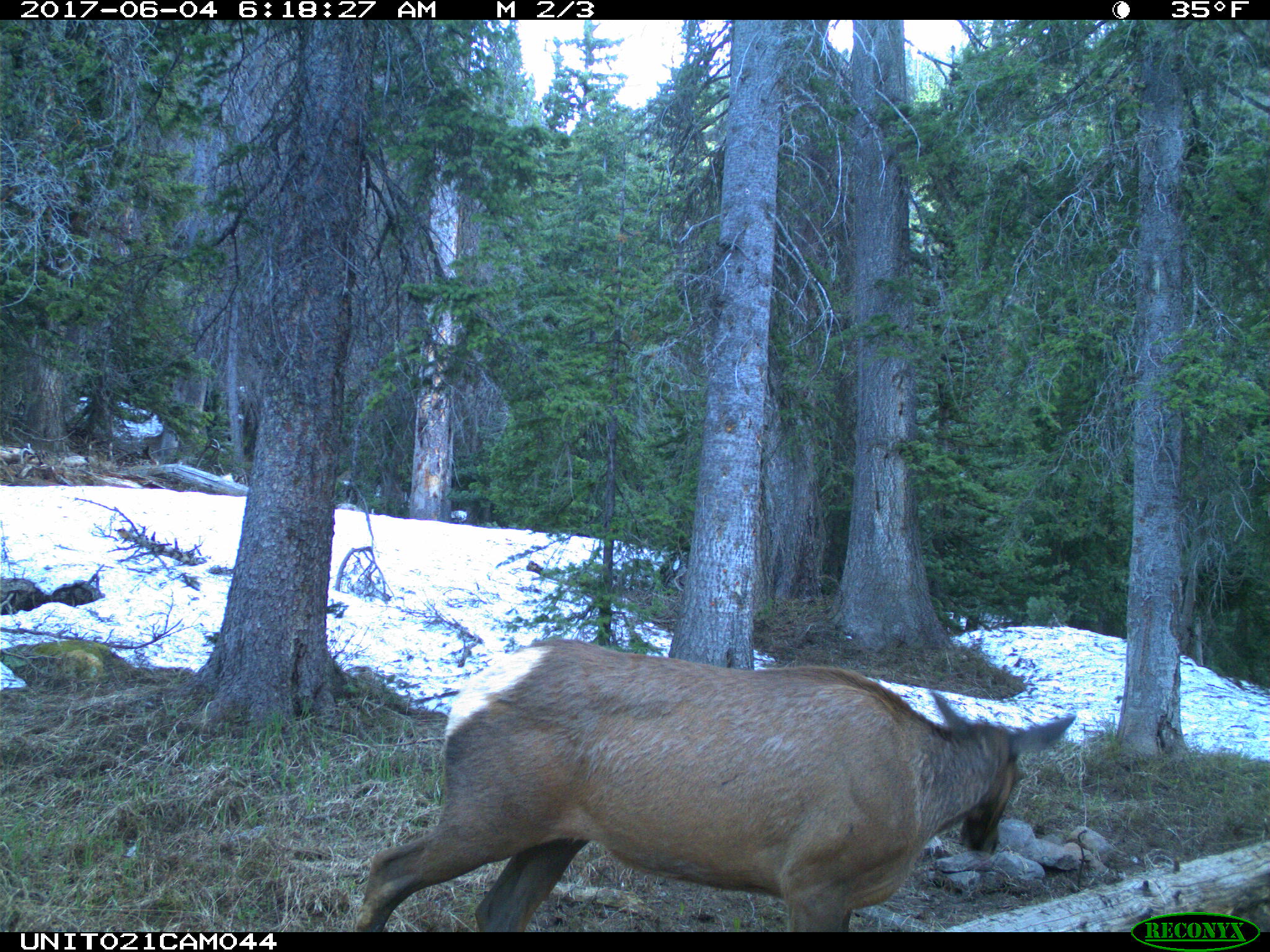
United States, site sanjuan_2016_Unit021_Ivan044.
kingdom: Animalia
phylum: Chordata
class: Mammalia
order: Artiodactyla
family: Cervidae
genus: Cervus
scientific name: Cervus elaphus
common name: red deer